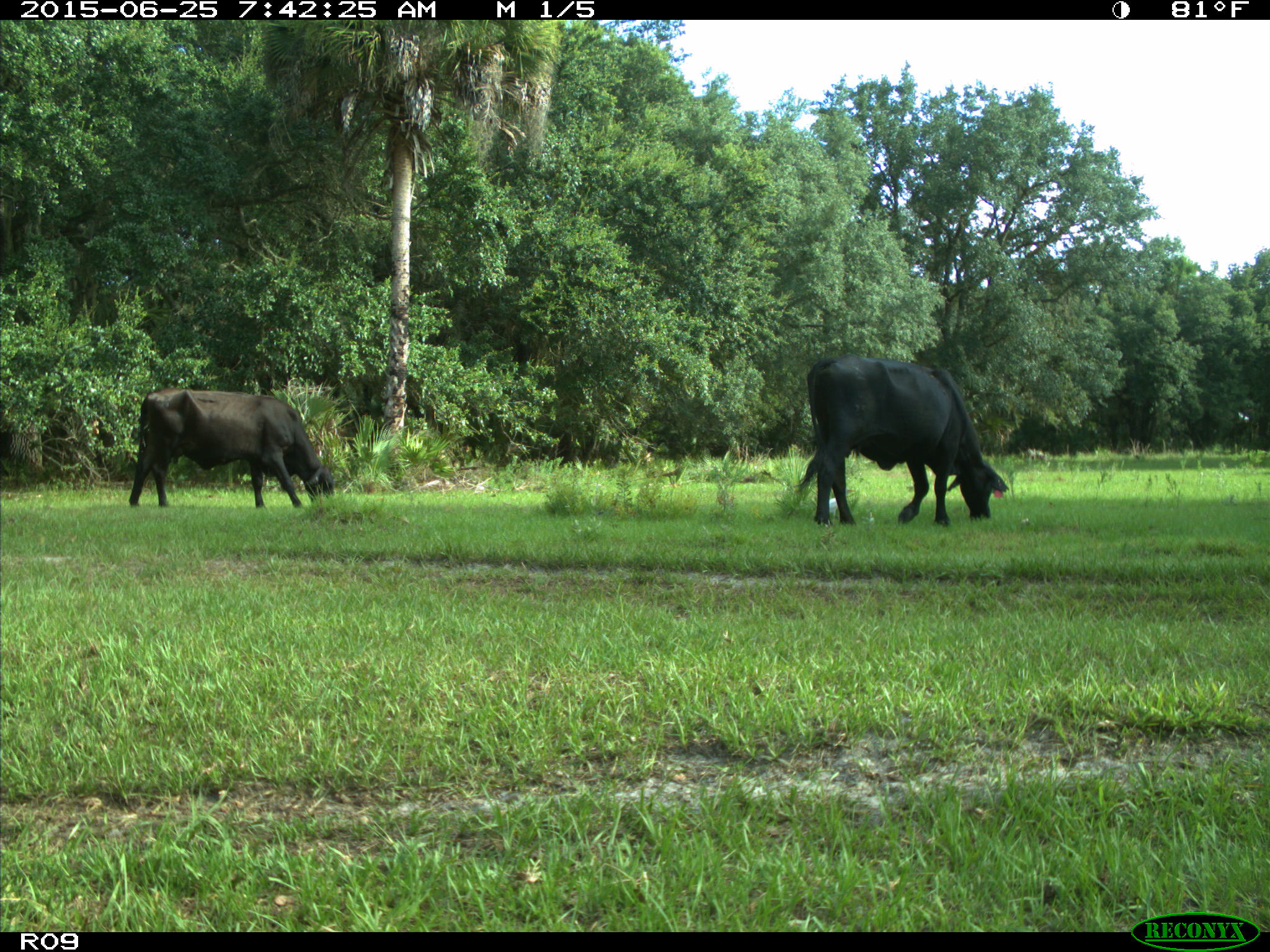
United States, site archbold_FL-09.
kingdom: Animalia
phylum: Chordata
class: Mammalia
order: Artiodactyla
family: Bovidae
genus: Bos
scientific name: Bos taurus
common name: domestic cow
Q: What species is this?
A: Bos taurus (domestic cow).